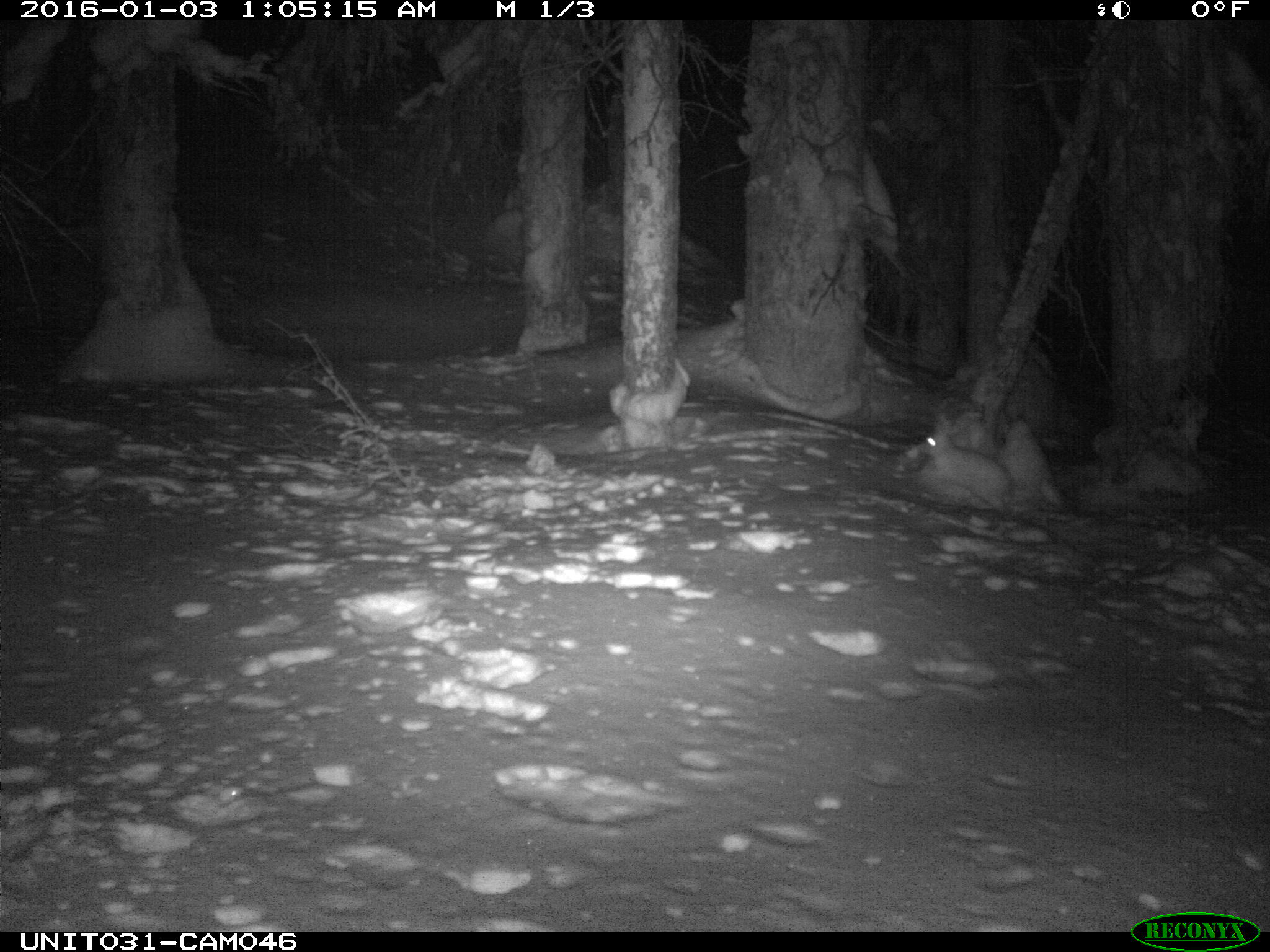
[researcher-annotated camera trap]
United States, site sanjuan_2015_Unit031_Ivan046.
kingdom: Animalia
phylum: Chordata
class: Mammalia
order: Lagomorpha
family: Leporidae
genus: Lepus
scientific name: Lepus americanus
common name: snowshoe hare